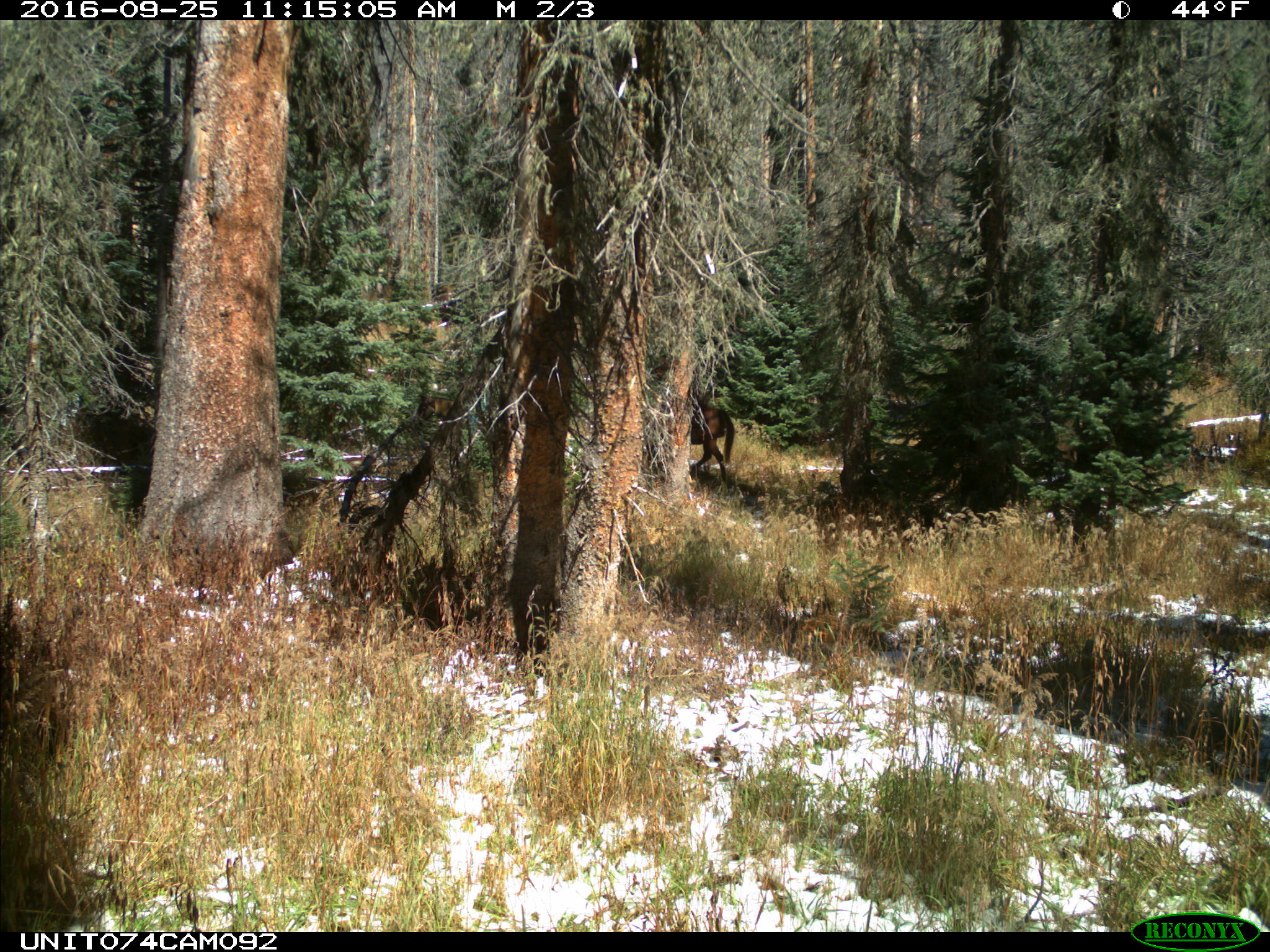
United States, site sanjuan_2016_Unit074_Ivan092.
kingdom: Animalia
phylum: Chordata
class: Mammalia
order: Perissodactyla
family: Equidae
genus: Equus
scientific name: Equus ferus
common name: wild horse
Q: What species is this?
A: Equus ferus (wild horse).